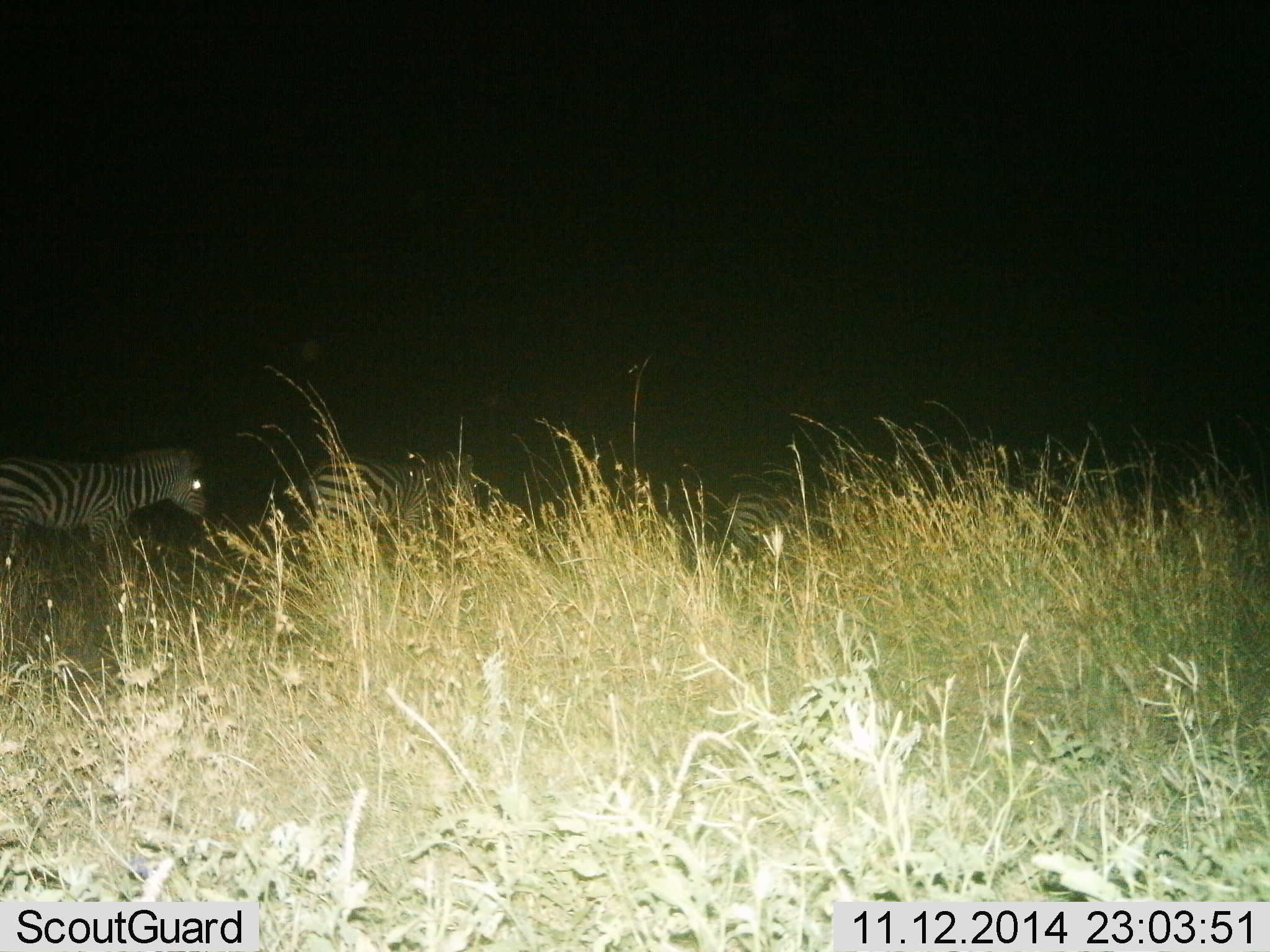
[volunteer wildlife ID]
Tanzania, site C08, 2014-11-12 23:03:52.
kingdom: Animalia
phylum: Chordata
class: Mammalia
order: Perissodactyla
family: Equidae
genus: Equus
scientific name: Equus quagga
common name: plains zebra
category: zebra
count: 3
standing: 10%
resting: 0%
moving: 100%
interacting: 0%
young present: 0%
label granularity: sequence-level